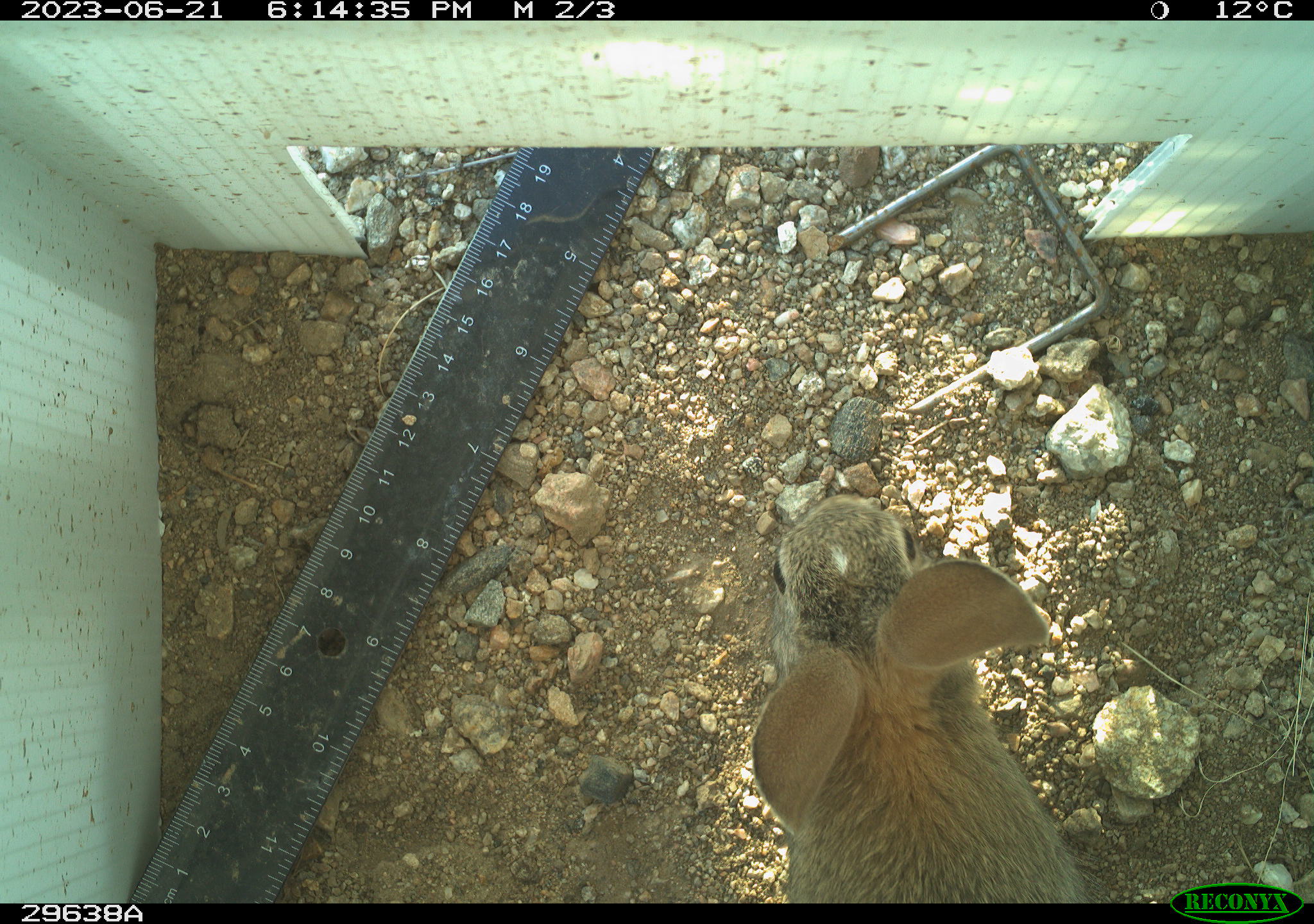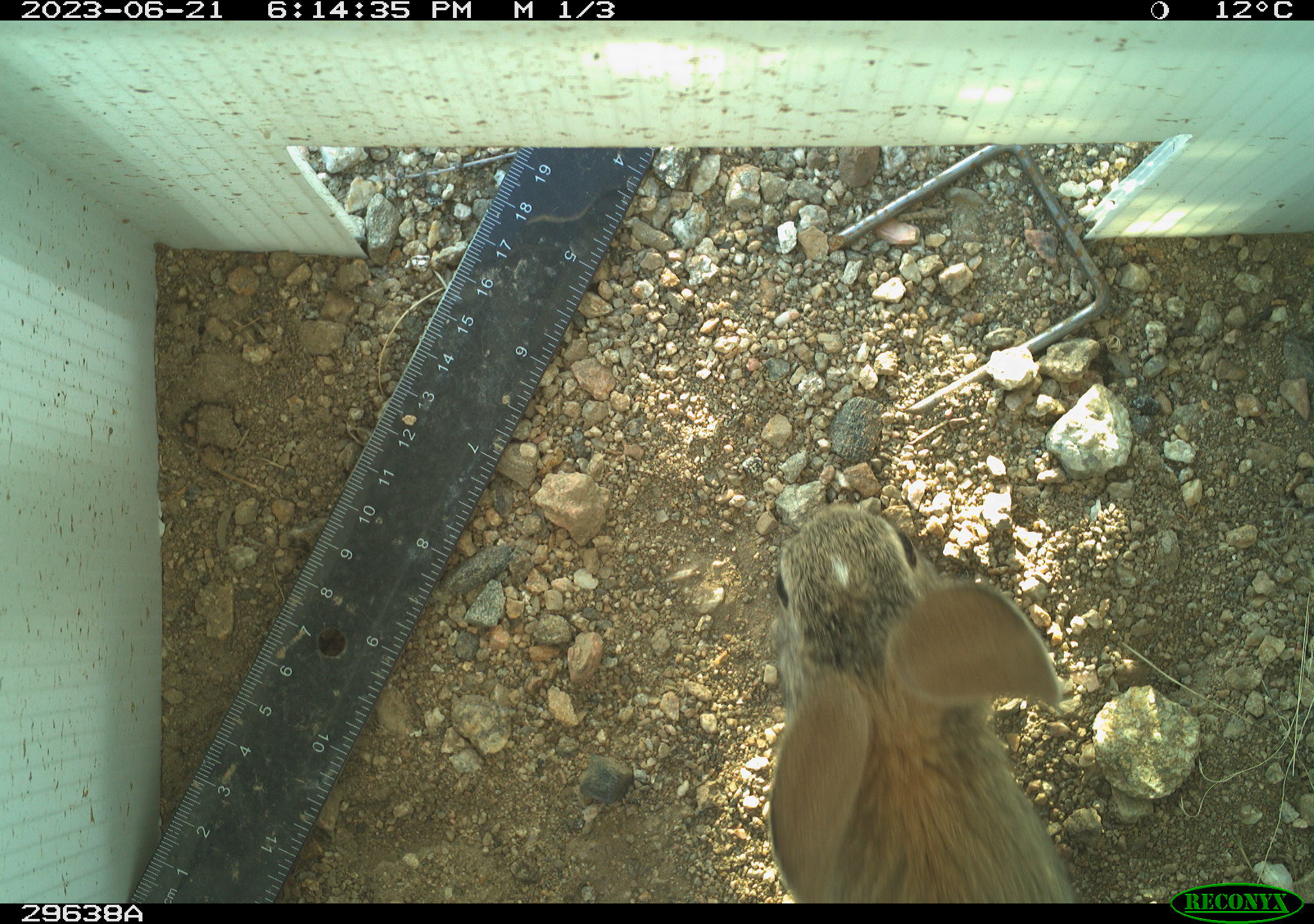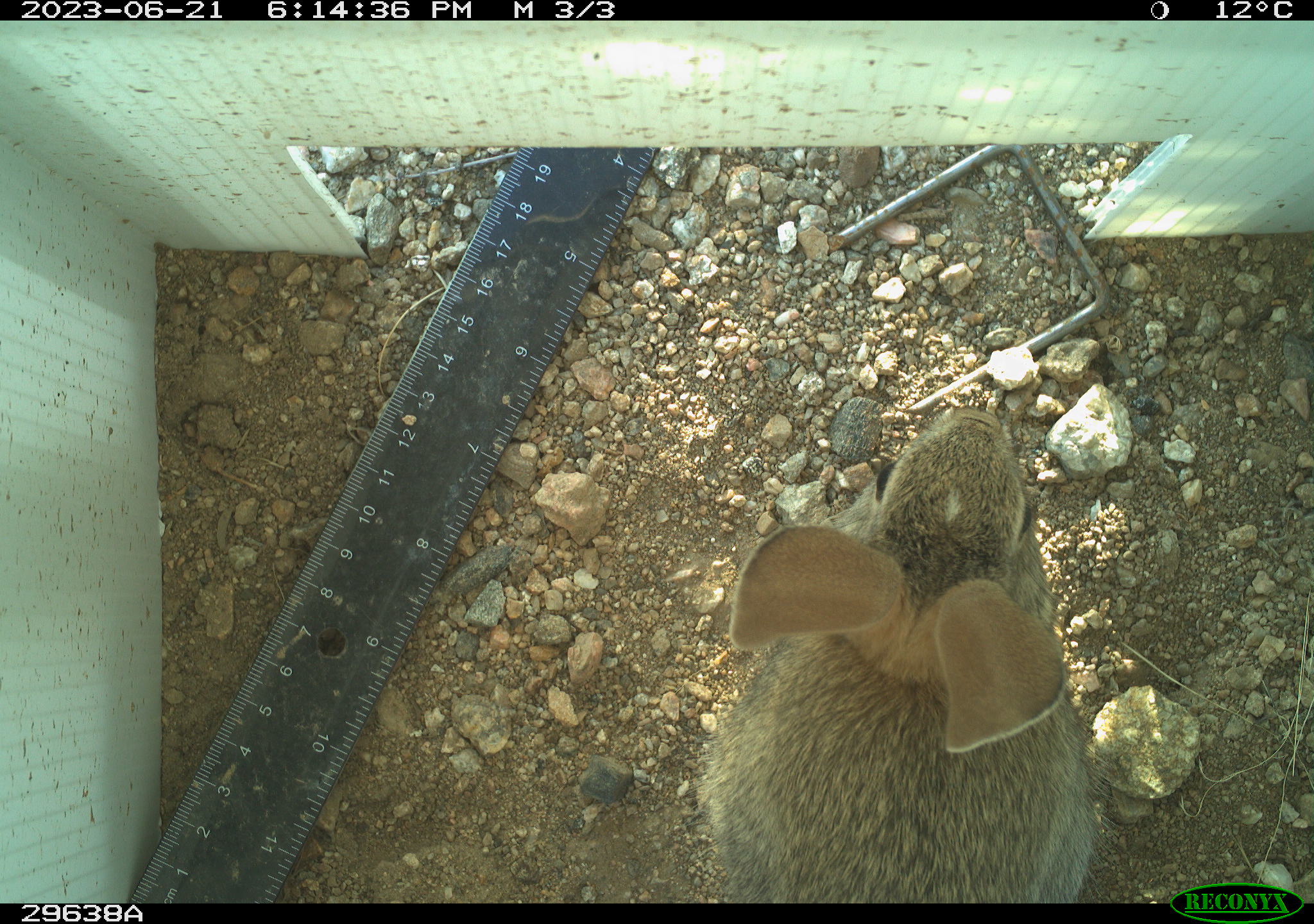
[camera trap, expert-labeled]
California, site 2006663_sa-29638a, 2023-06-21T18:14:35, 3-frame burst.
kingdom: Animalia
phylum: Chordata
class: Mammalia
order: Lagomorpha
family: Leporidae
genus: Sylvilagus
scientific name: Sylvilagus audubonii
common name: desert cottontail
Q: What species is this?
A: Desert cottontail (Sylvilagus audubonii).